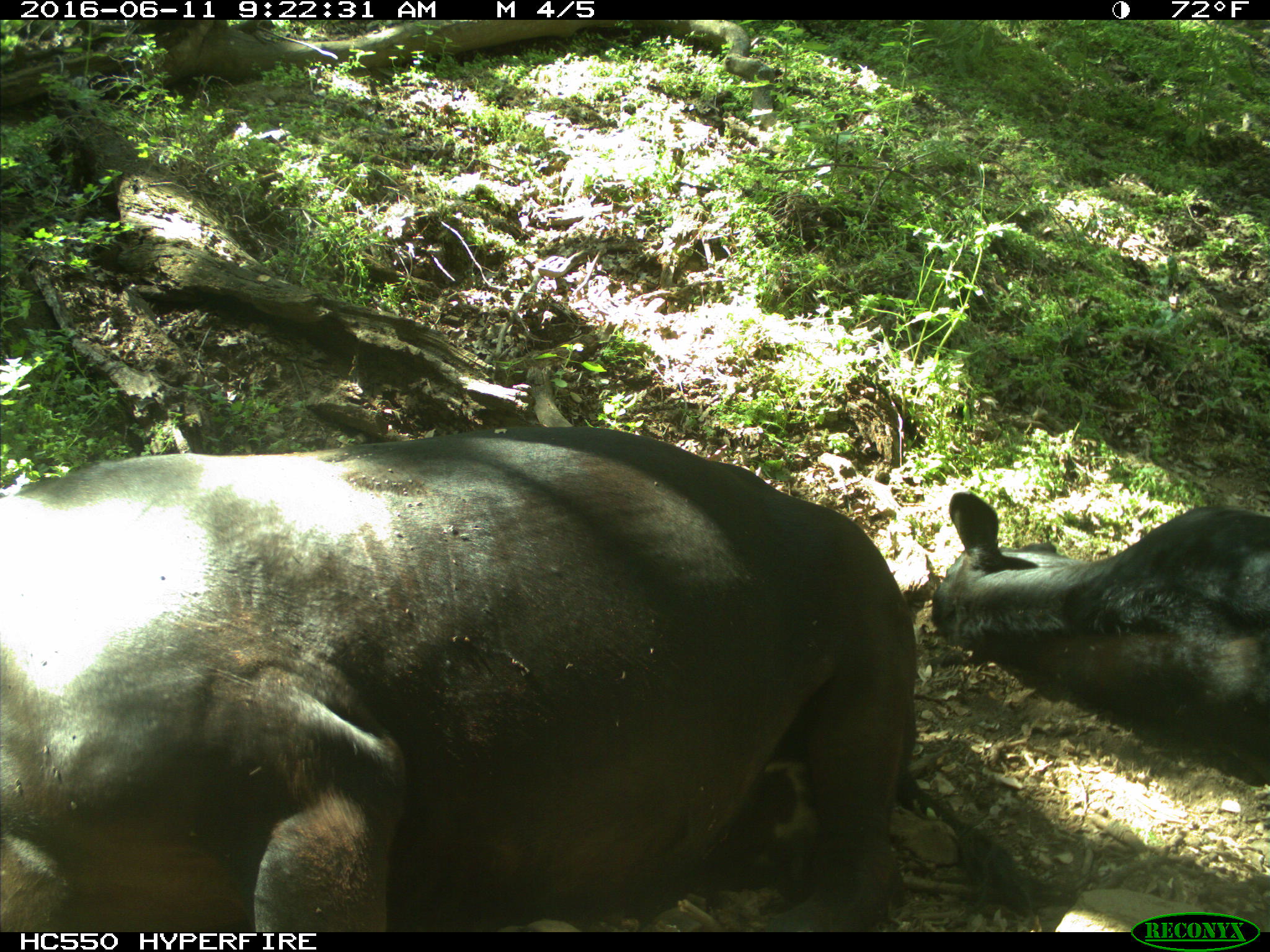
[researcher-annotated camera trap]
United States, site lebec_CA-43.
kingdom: Animalia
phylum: Chordata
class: Mammalia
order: Artiodactyla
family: Bovidae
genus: Bos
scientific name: Bos taurus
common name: domestic cow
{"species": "Bos taurus (domestic cow)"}